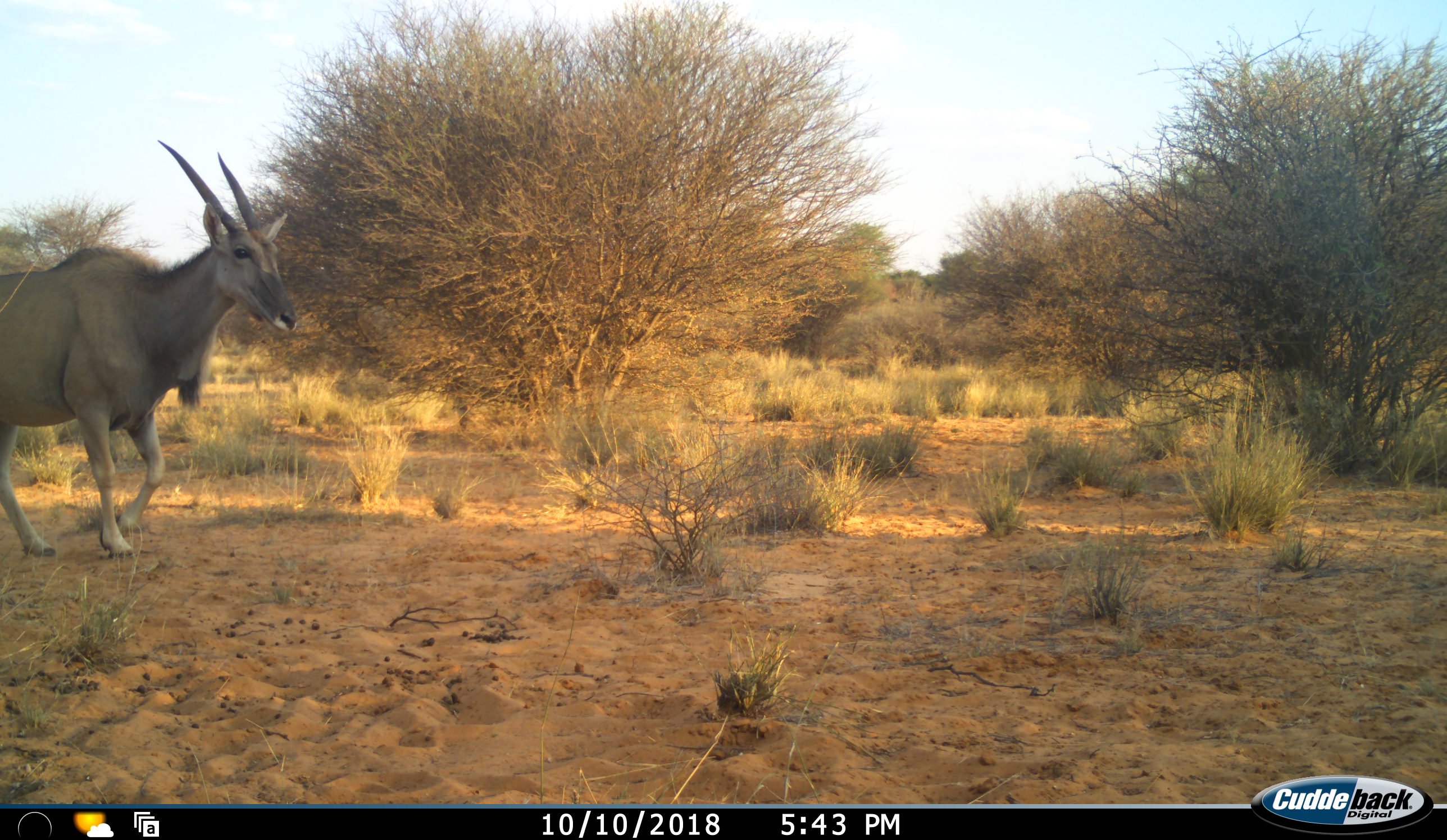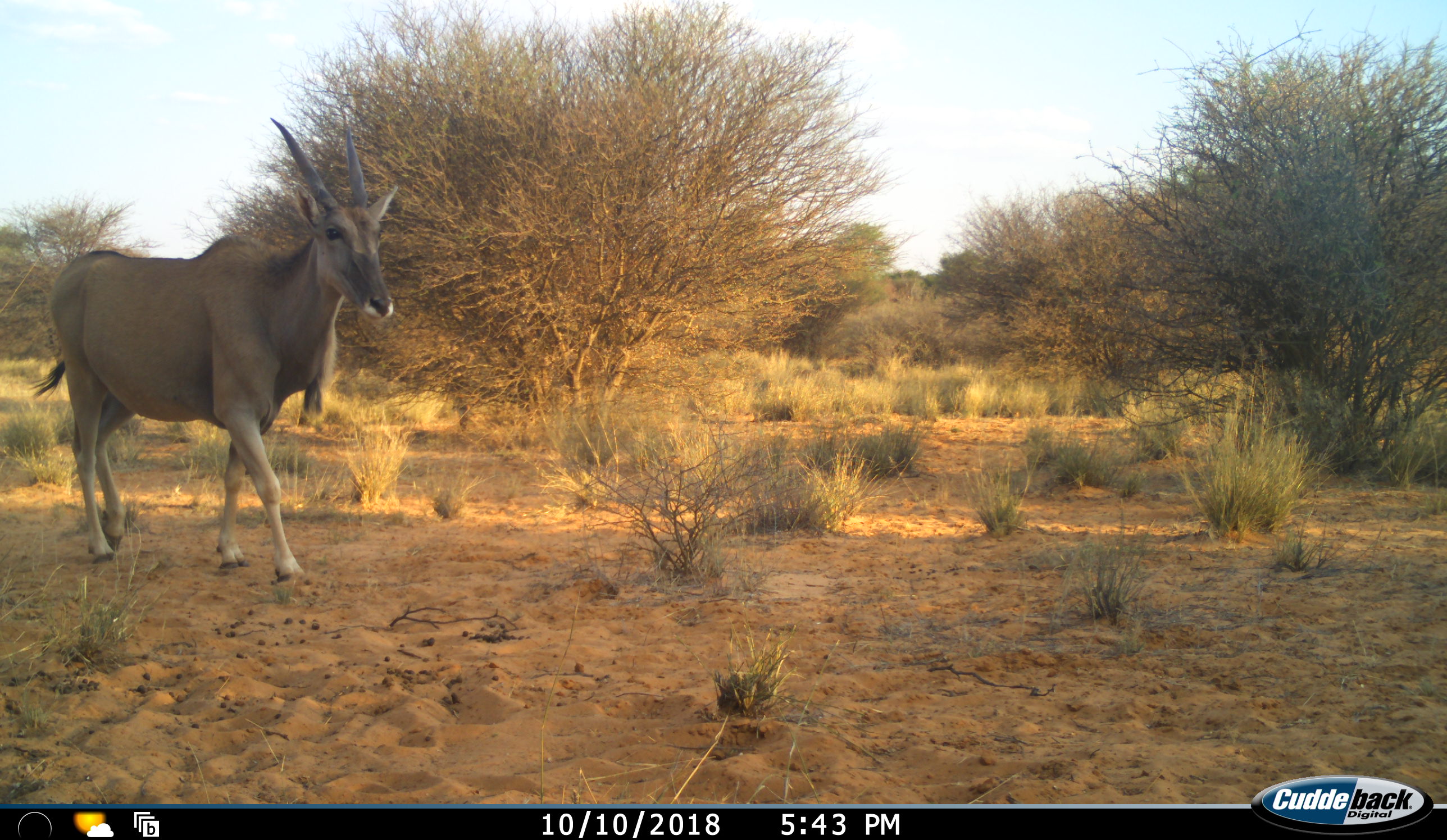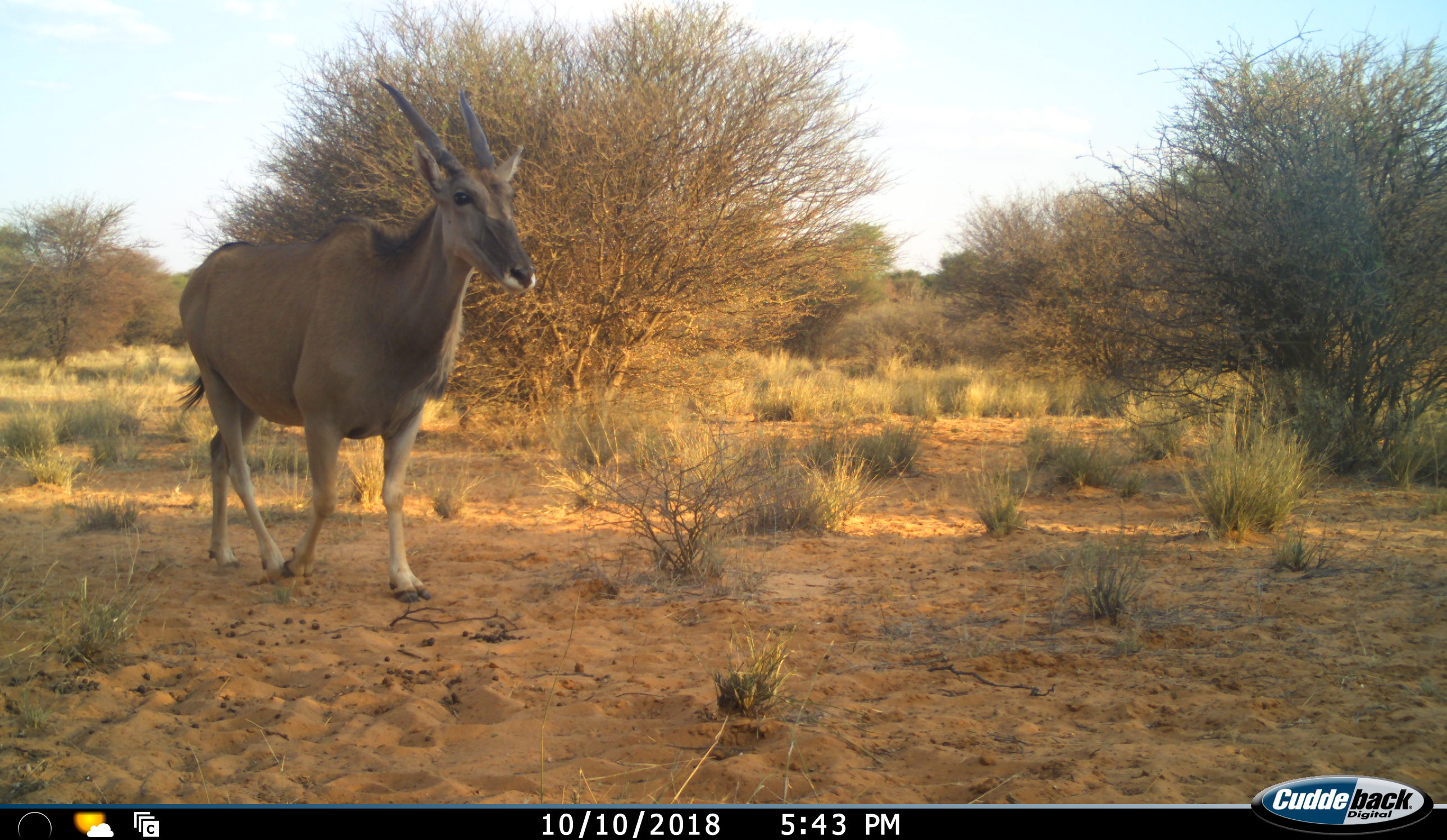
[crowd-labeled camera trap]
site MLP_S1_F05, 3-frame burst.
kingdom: Animalia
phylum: Chordata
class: Mammalia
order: Artiodactyla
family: Bovidae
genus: Tragelaphus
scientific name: Tragelaphus oryx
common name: eland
Eland (Tragelaphus oryx), count 1. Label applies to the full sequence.